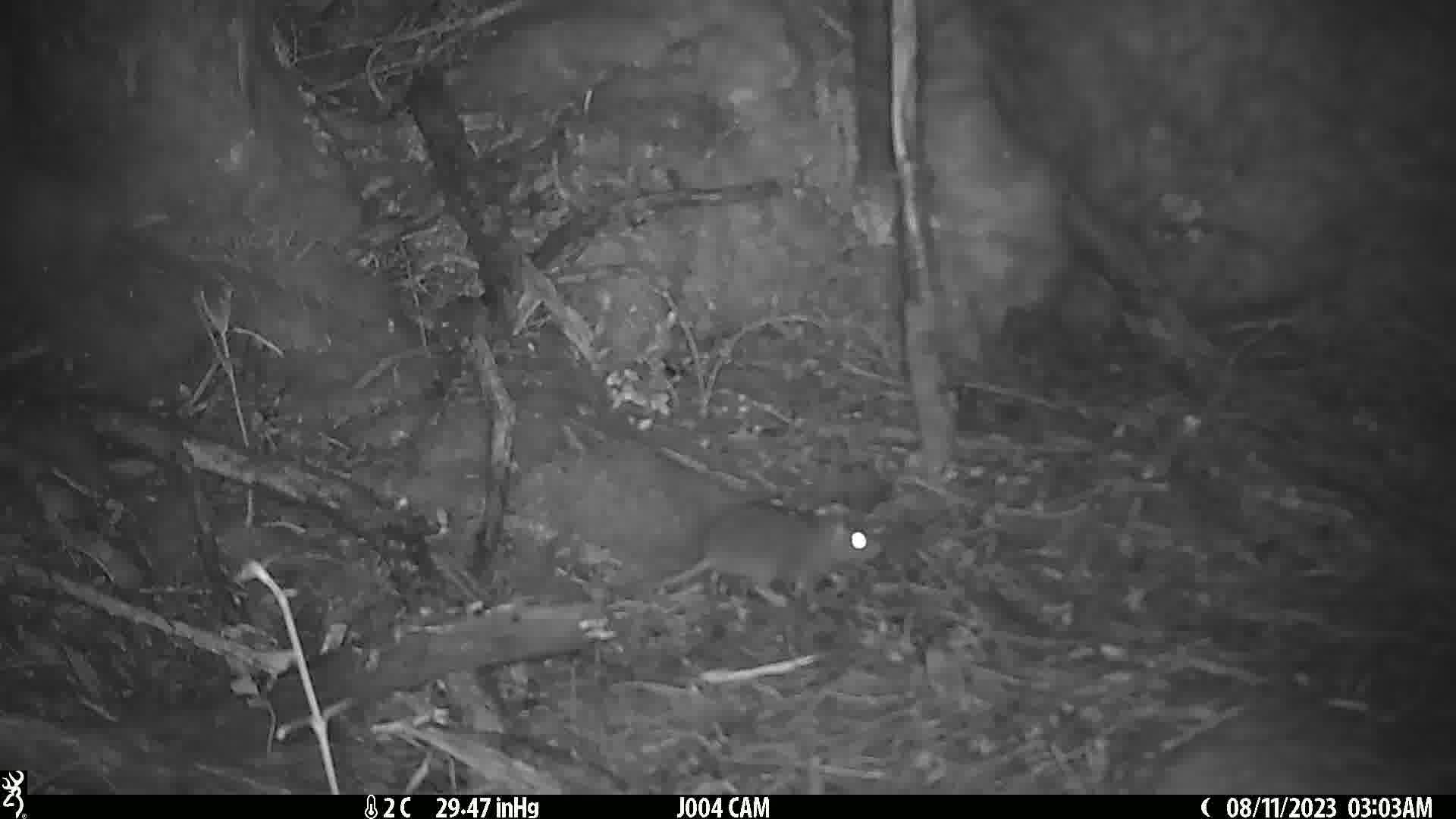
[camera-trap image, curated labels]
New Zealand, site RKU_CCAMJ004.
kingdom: Animalia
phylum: Chordata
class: Mammalia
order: Rodentia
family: Muridae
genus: Rattus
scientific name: Rattus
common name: rat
Rat (Rattus).